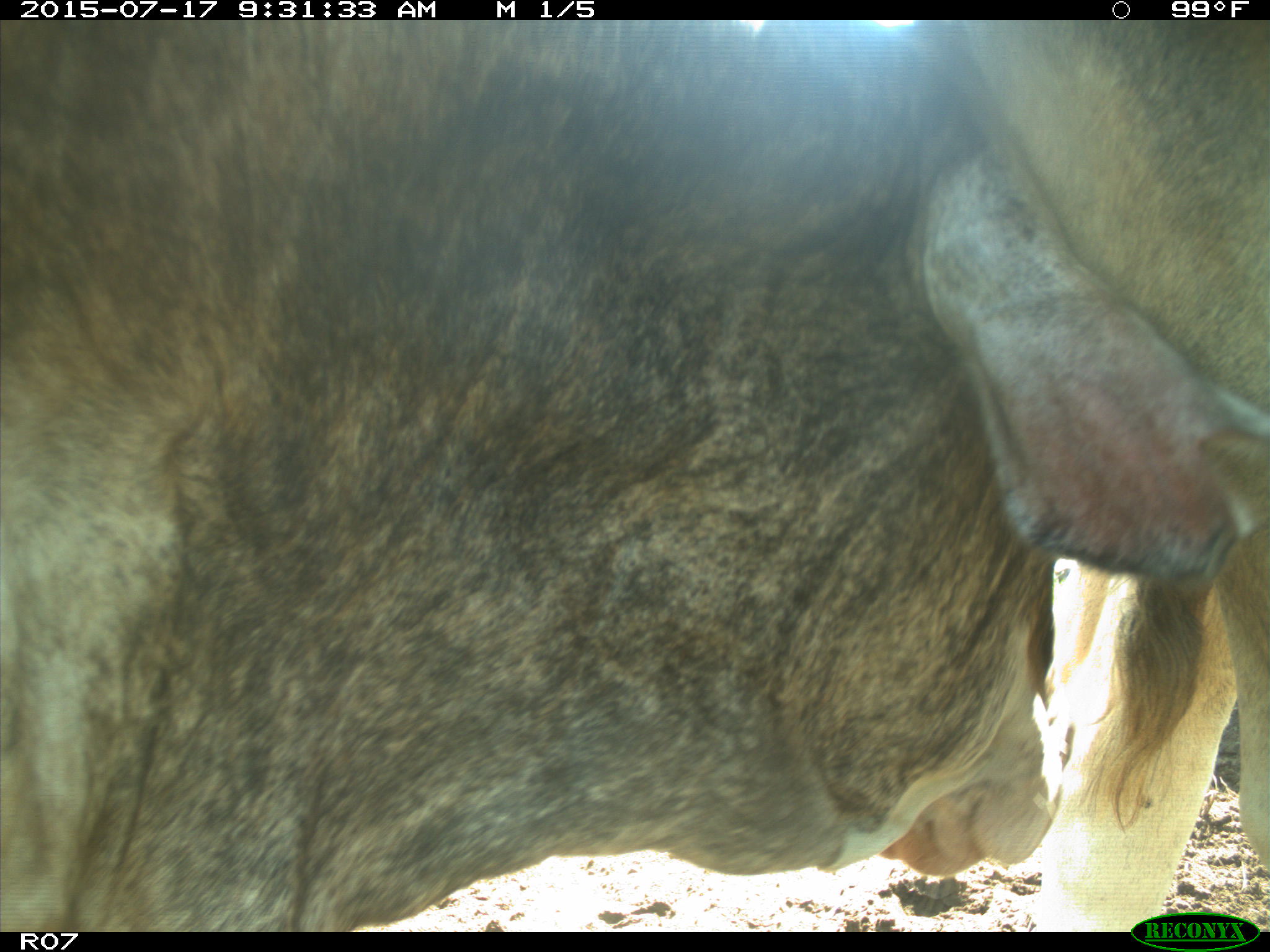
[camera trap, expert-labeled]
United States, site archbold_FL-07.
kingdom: Animalia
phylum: Chordata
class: Mammalia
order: Artiodactyla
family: Bovidae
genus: Bos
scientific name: Bos taurus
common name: domestic cow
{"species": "Bos taurus (domestic cow)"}